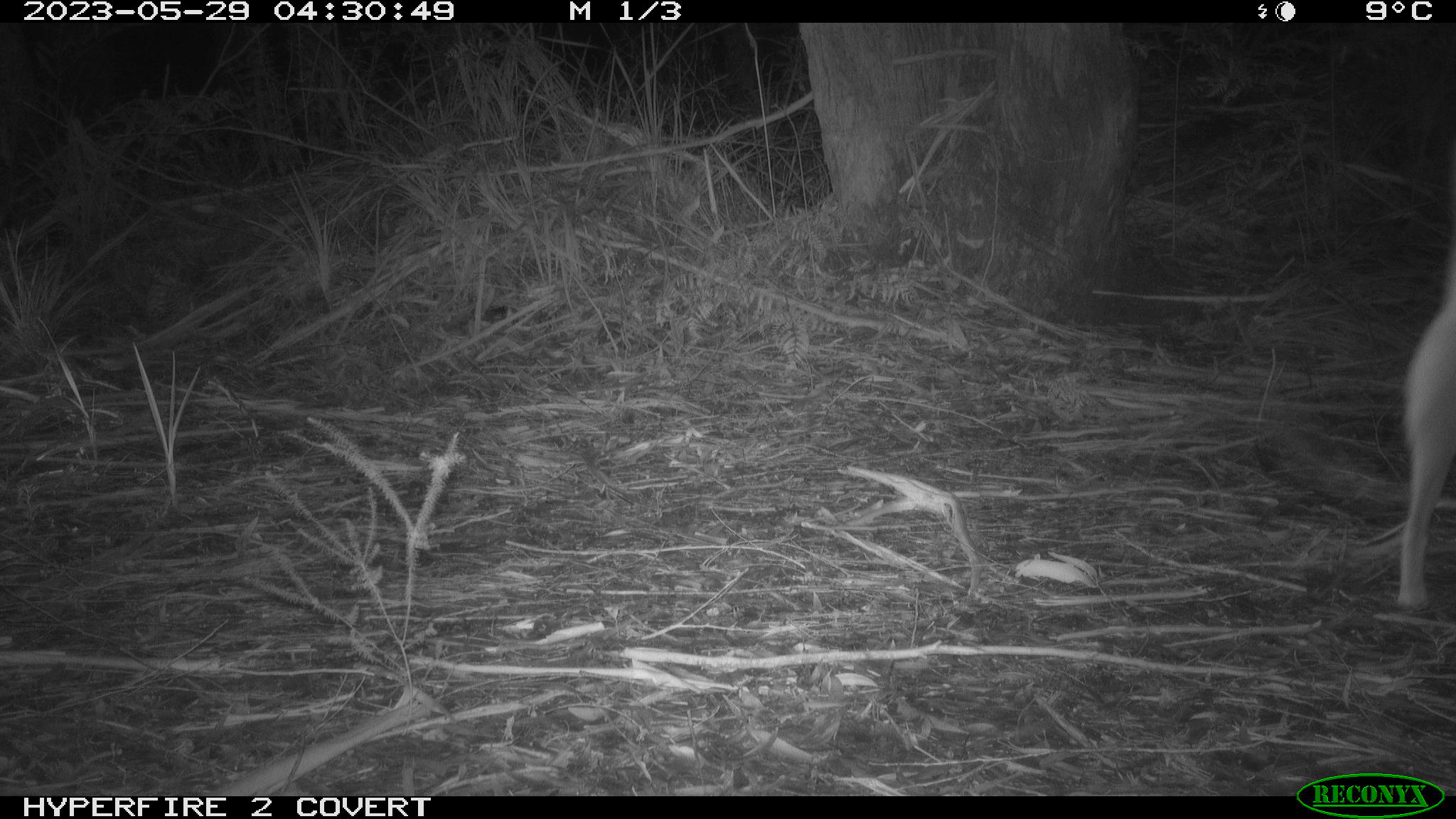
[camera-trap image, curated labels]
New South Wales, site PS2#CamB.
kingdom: Animalia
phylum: Chordata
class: Mammalia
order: Carnivora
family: Canidae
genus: Canis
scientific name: Canis familiaris dingo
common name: dingo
Dingo (Canis familiaris dingo).